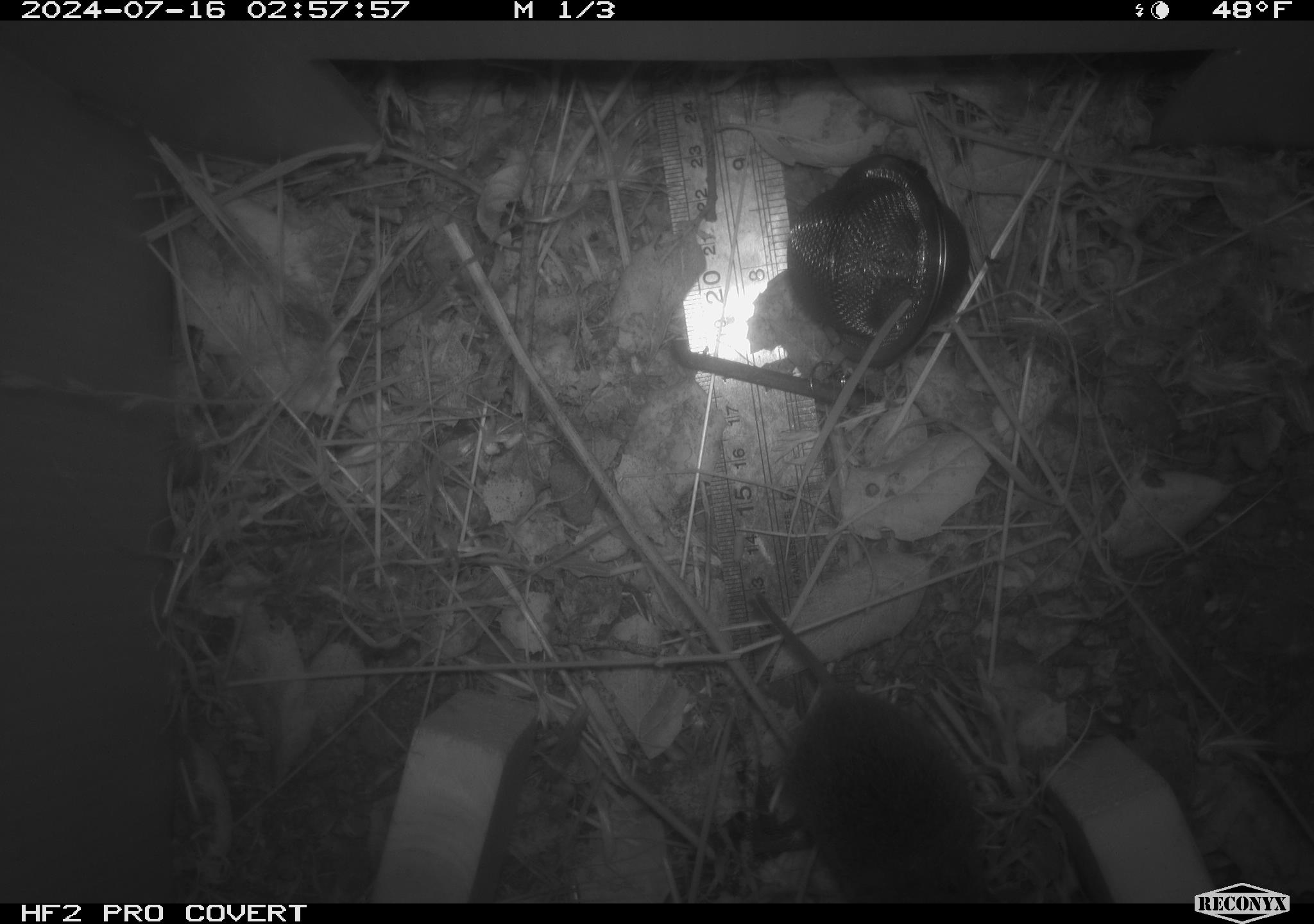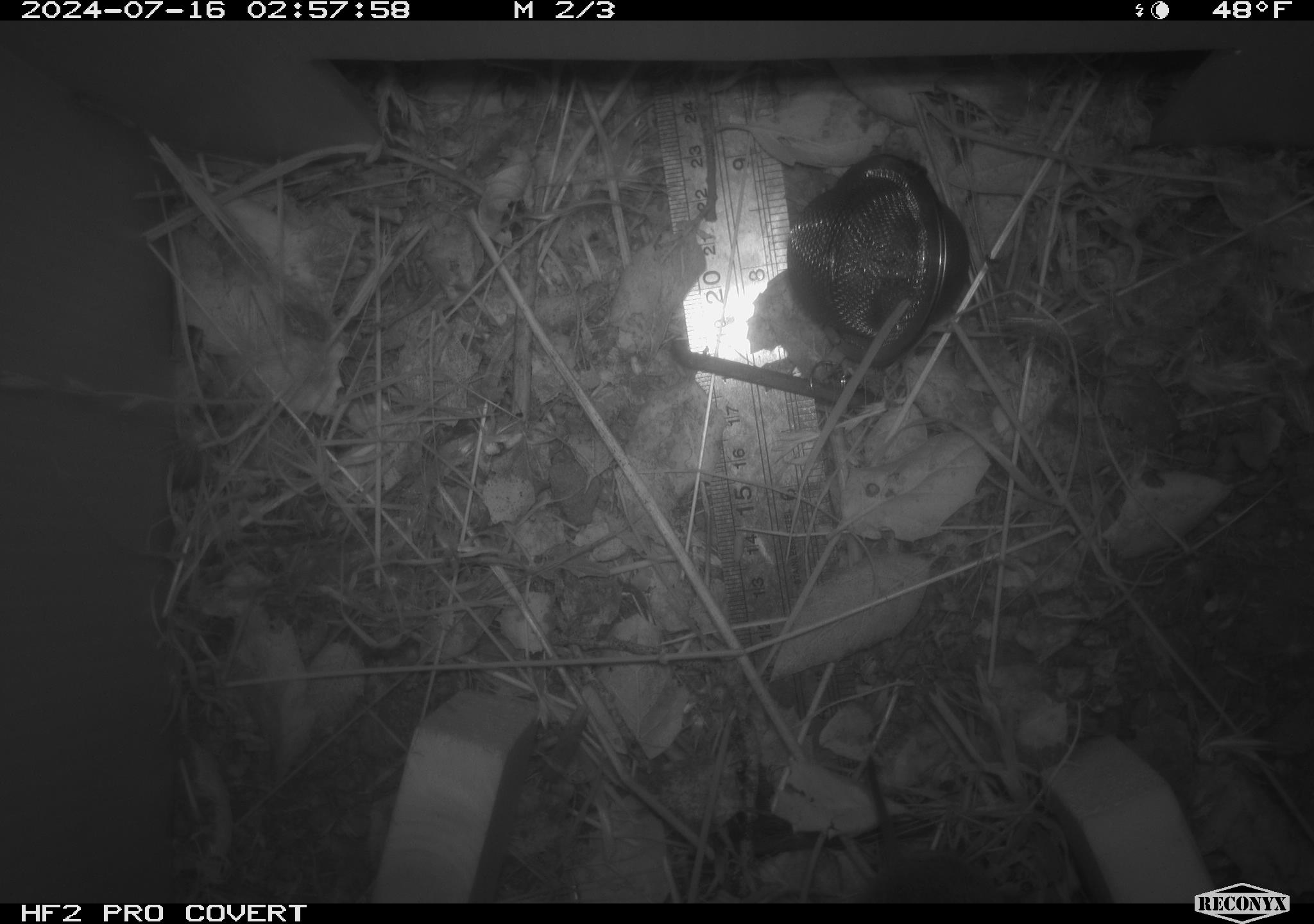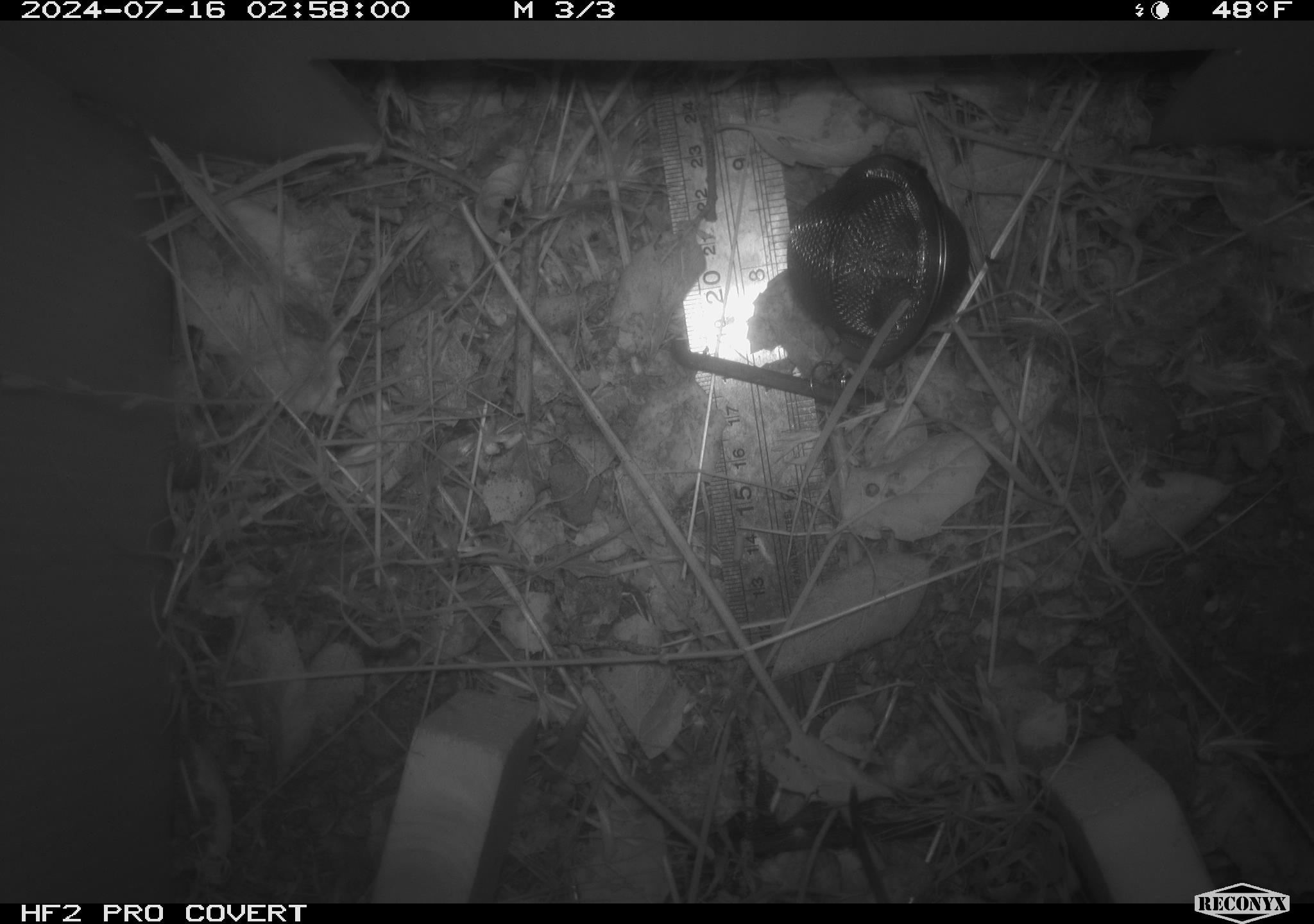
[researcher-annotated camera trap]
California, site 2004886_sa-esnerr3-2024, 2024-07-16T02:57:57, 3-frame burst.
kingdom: Animalia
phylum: Chordata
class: Mammalia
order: Rodentia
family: Cricetidae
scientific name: Cricetidae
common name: hamsters, voles, lemmings, and allies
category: cricetidae family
Cricetidae family (hamsters, voles, lemmings, and allies) (Cricetidae).